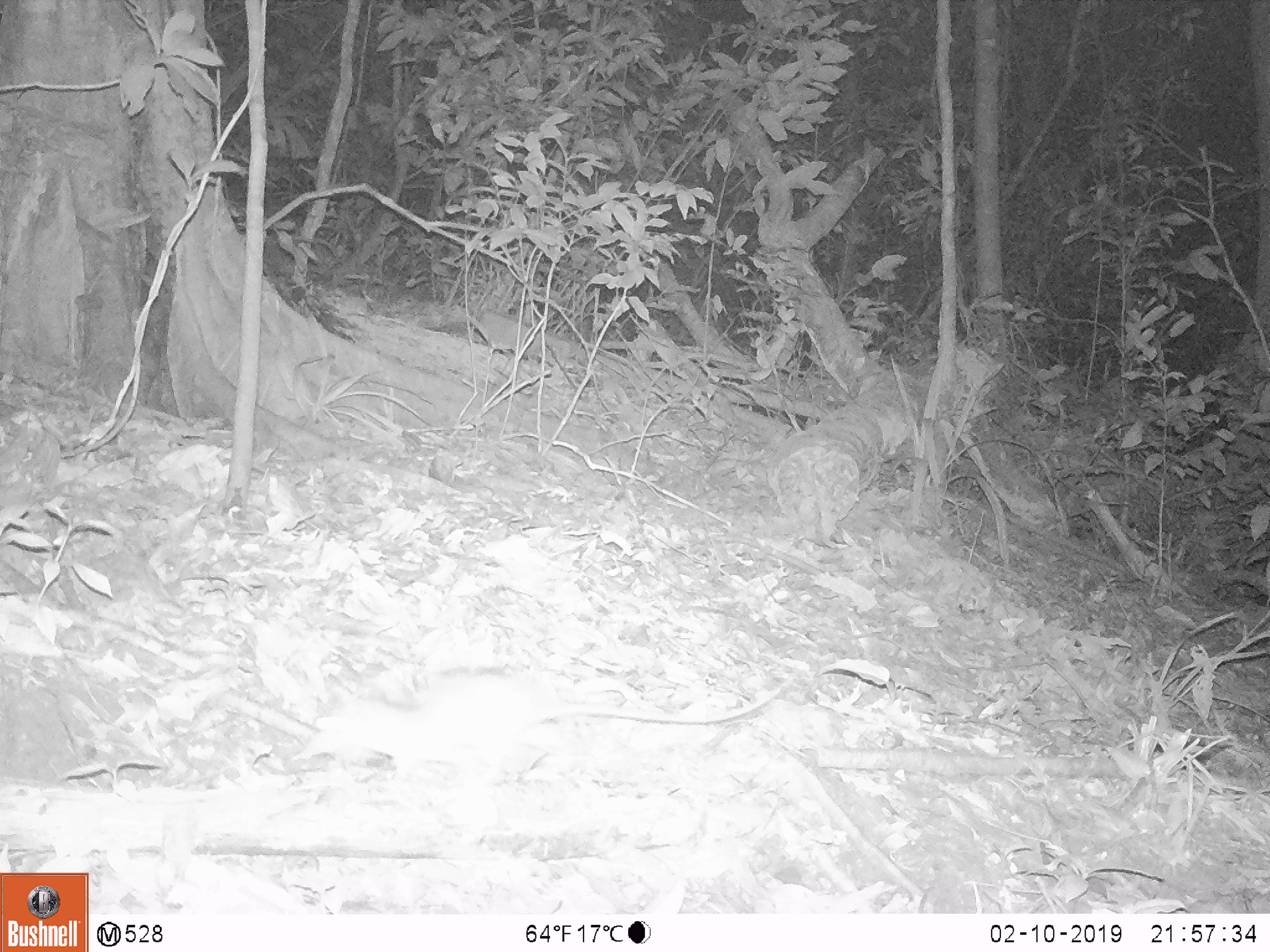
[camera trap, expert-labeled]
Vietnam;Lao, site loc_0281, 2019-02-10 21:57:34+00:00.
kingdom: Animalia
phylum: Chordata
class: Mammalia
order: Rodentia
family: Muridae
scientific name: Muridae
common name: old-world mice and rats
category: unidentified murid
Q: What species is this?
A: Unidentified murid (old-world mice and rats) (Muridae).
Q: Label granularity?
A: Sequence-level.